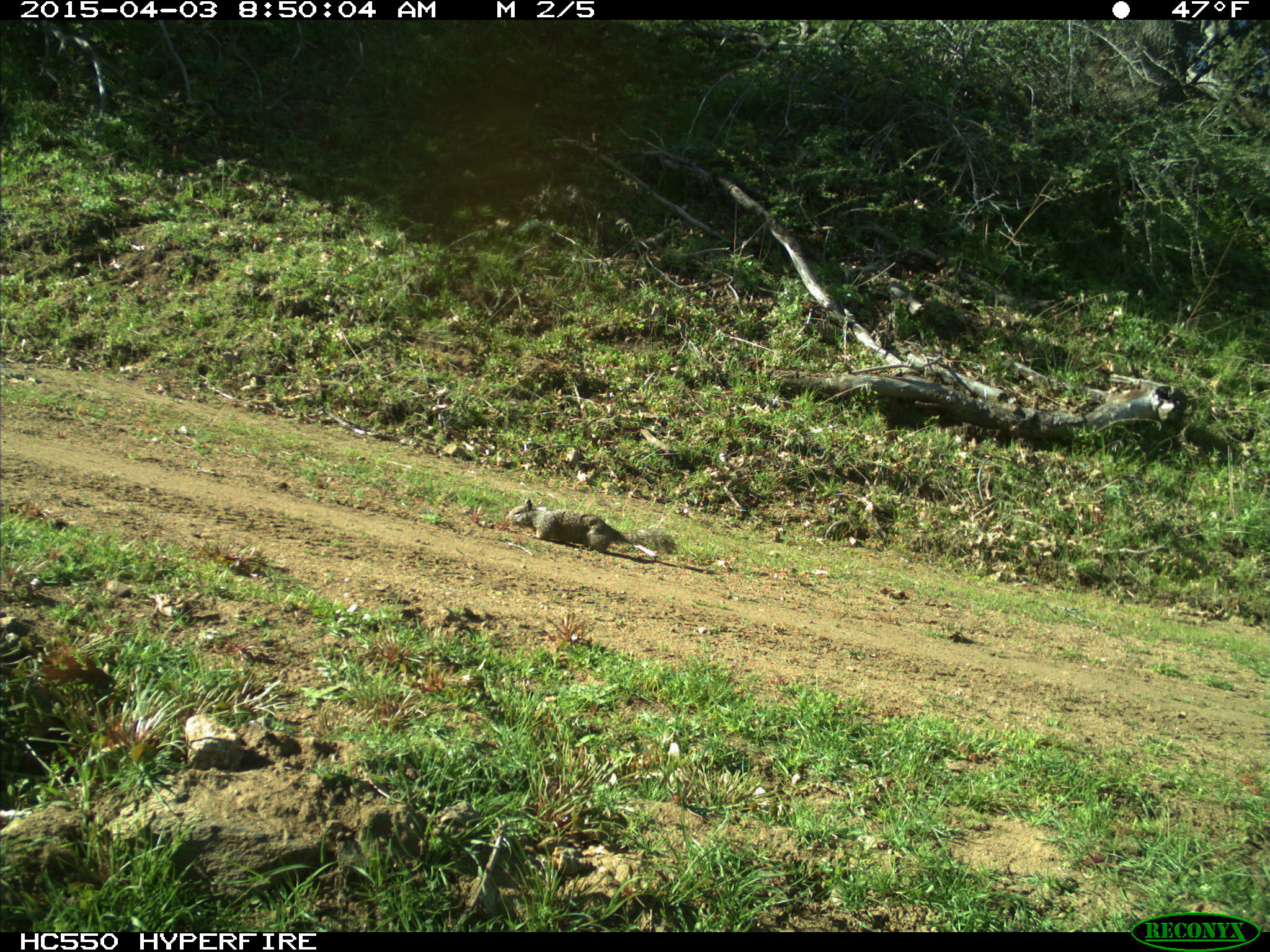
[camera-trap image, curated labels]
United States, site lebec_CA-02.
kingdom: Animalia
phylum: Chordata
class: Mammalia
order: Rodentia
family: Sciuridae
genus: Otospermophilus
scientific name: Otospermophilus beecheyi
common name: california ground squirrel